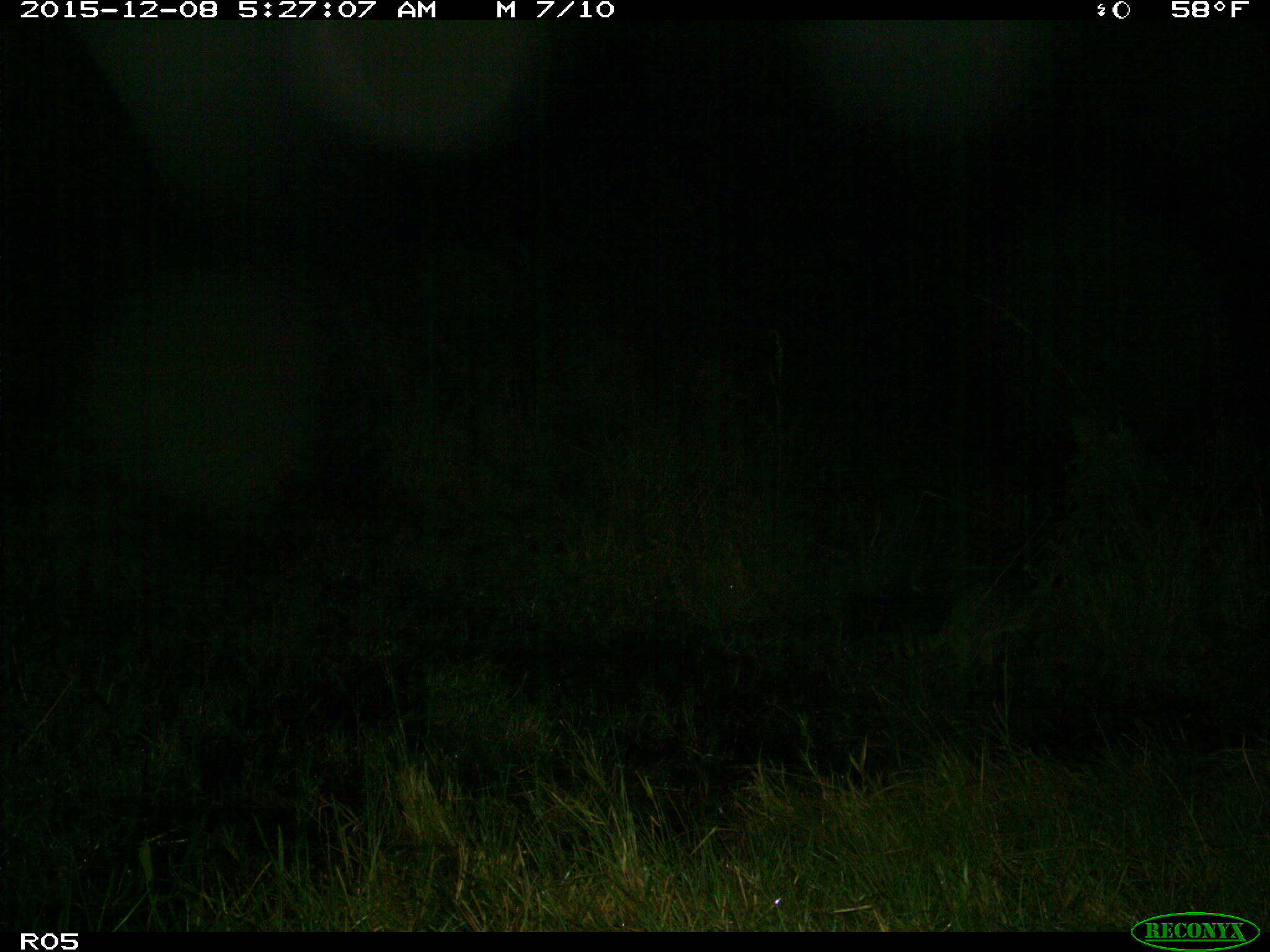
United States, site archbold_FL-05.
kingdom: Animalia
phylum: Chordata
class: Mammalia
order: Carnivora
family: Procyonidae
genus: Procyon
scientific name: Procyon lotor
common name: common raccoon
Procyon lotor (common raccoon).